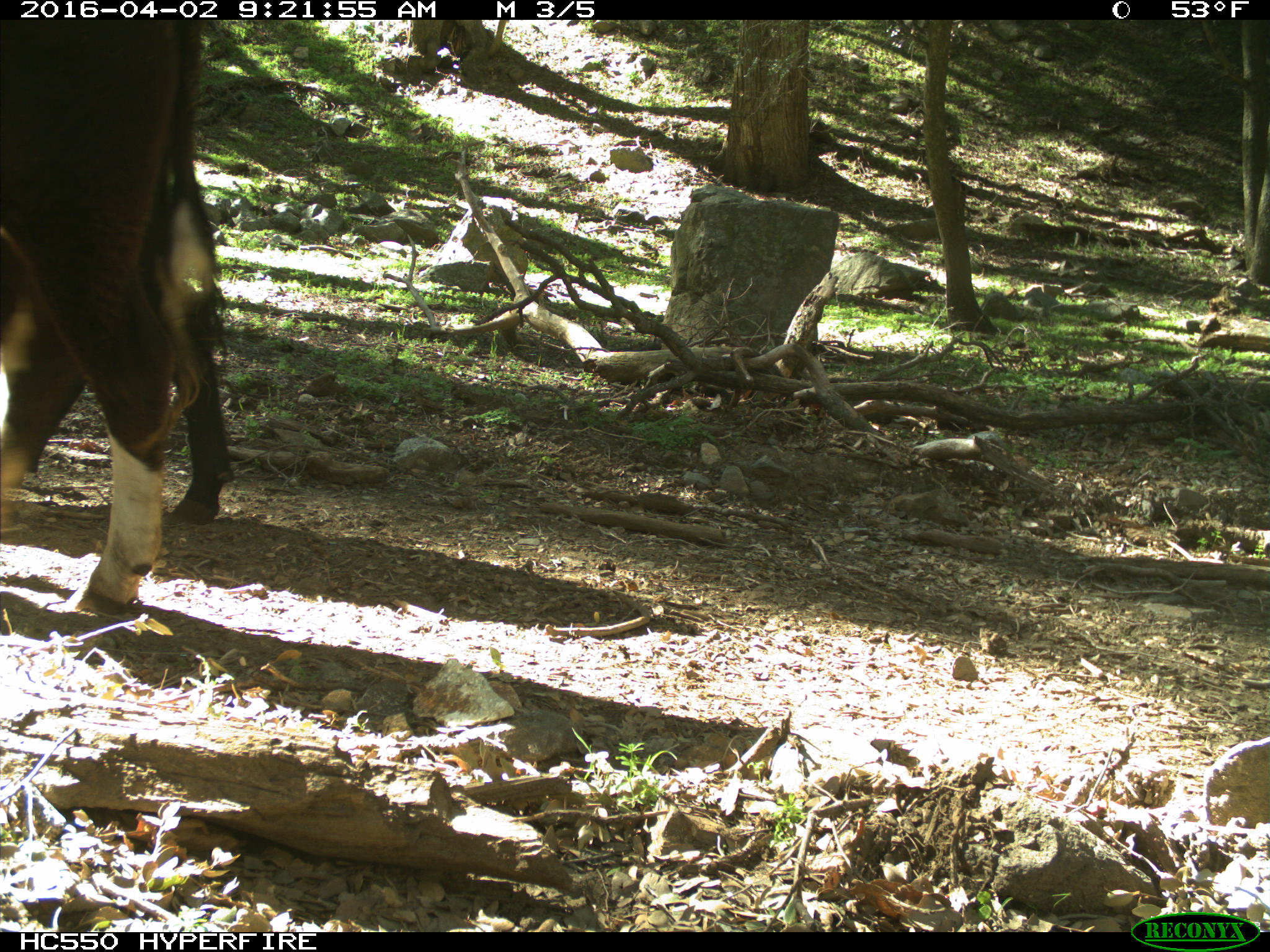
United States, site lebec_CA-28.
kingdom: Animalia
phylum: Chordata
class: Mammalia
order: Artiodactyla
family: Bovidae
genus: Bos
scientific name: Bos taurus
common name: domestic cow